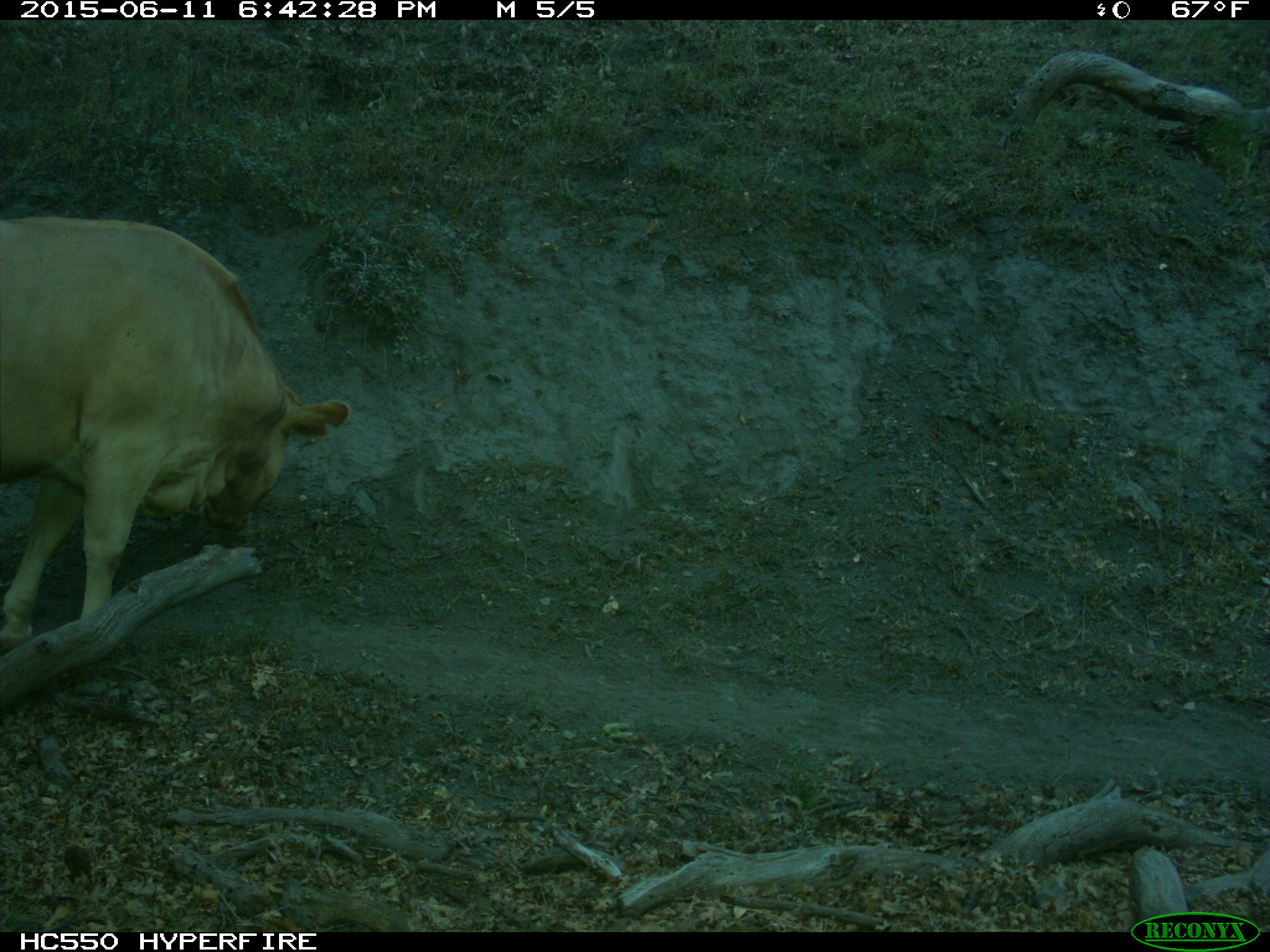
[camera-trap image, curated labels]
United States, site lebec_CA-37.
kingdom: Animalia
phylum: Chordata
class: Mammalia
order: Artiodactyla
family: Bovidae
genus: Bos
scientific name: Bos taurus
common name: domestic cow